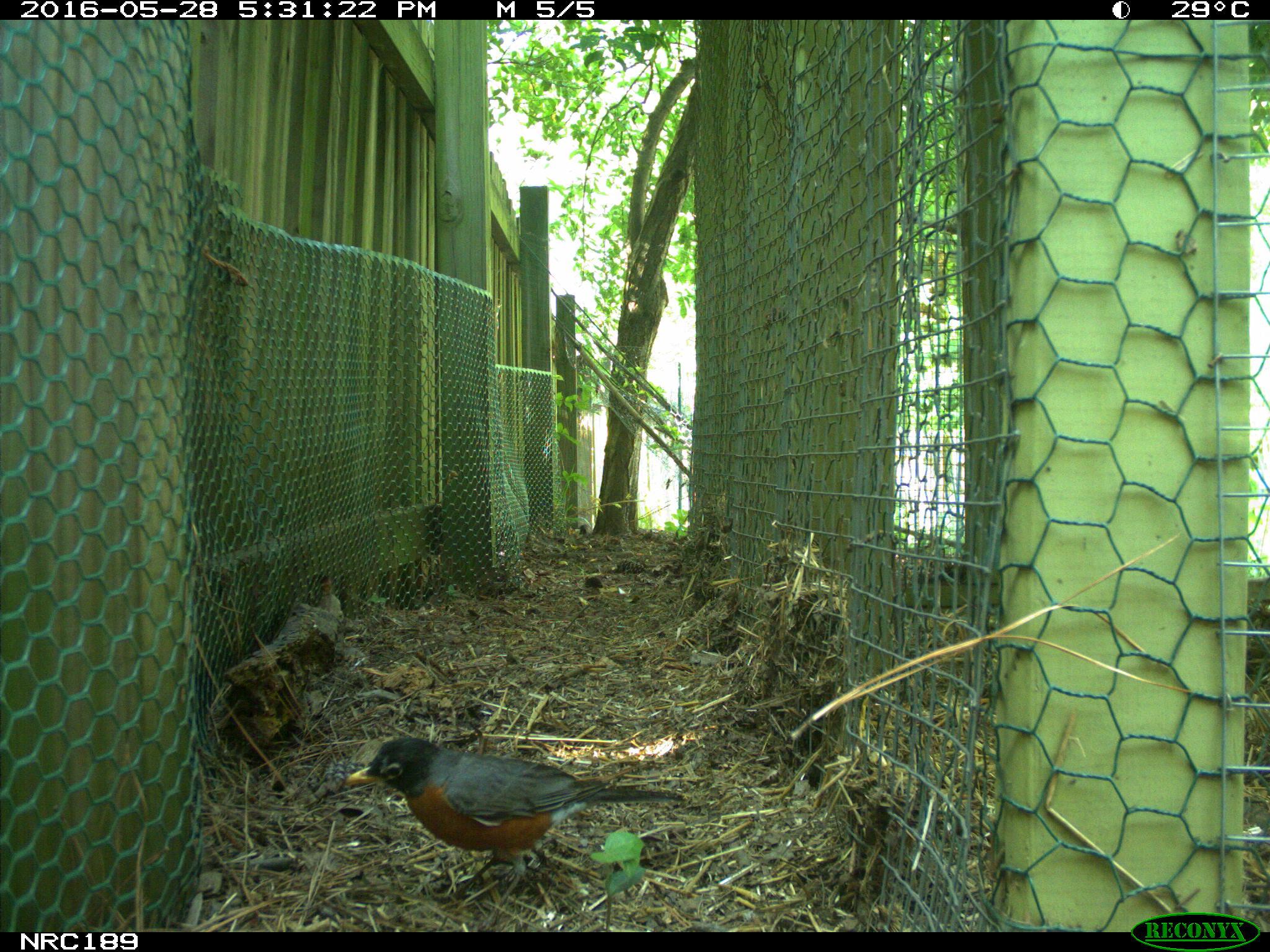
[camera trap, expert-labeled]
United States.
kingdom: Animalia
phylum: Chordata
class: Aves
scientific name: Aves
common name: bird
Bird (Aves).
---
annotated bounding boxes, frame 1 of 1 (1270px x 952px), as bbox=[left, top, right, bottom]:
Bird: bbox=[341, 729, 680, 879]